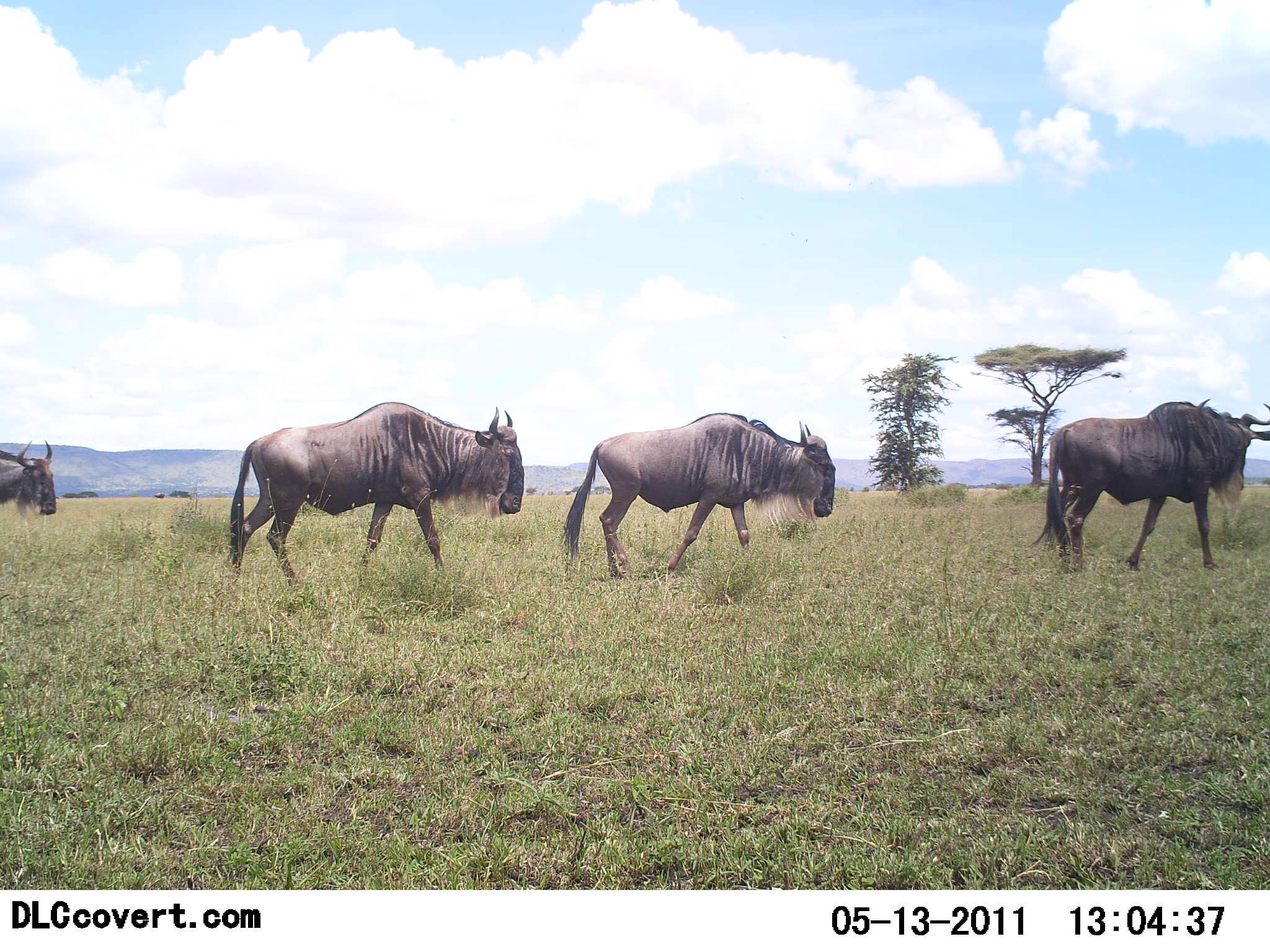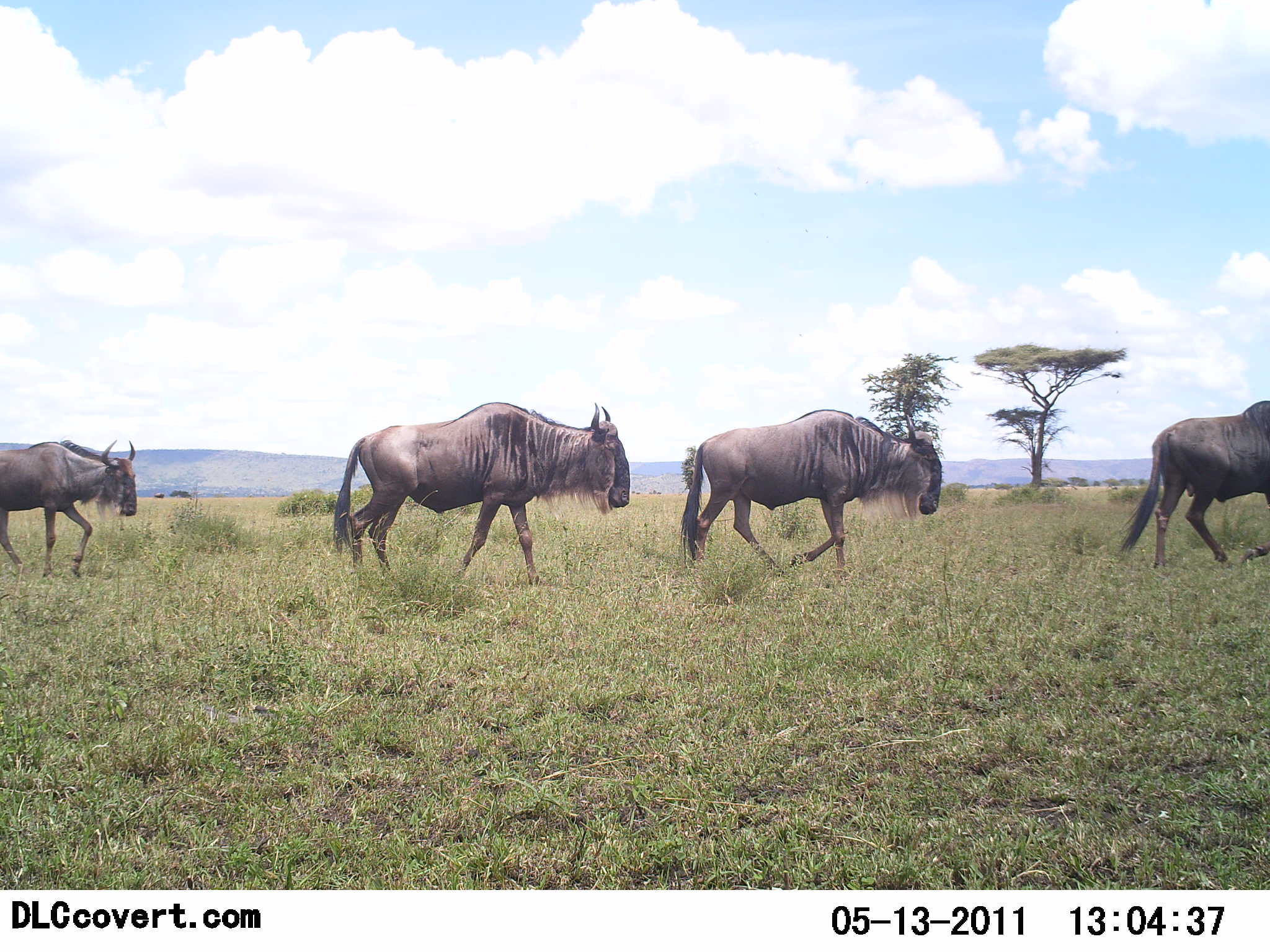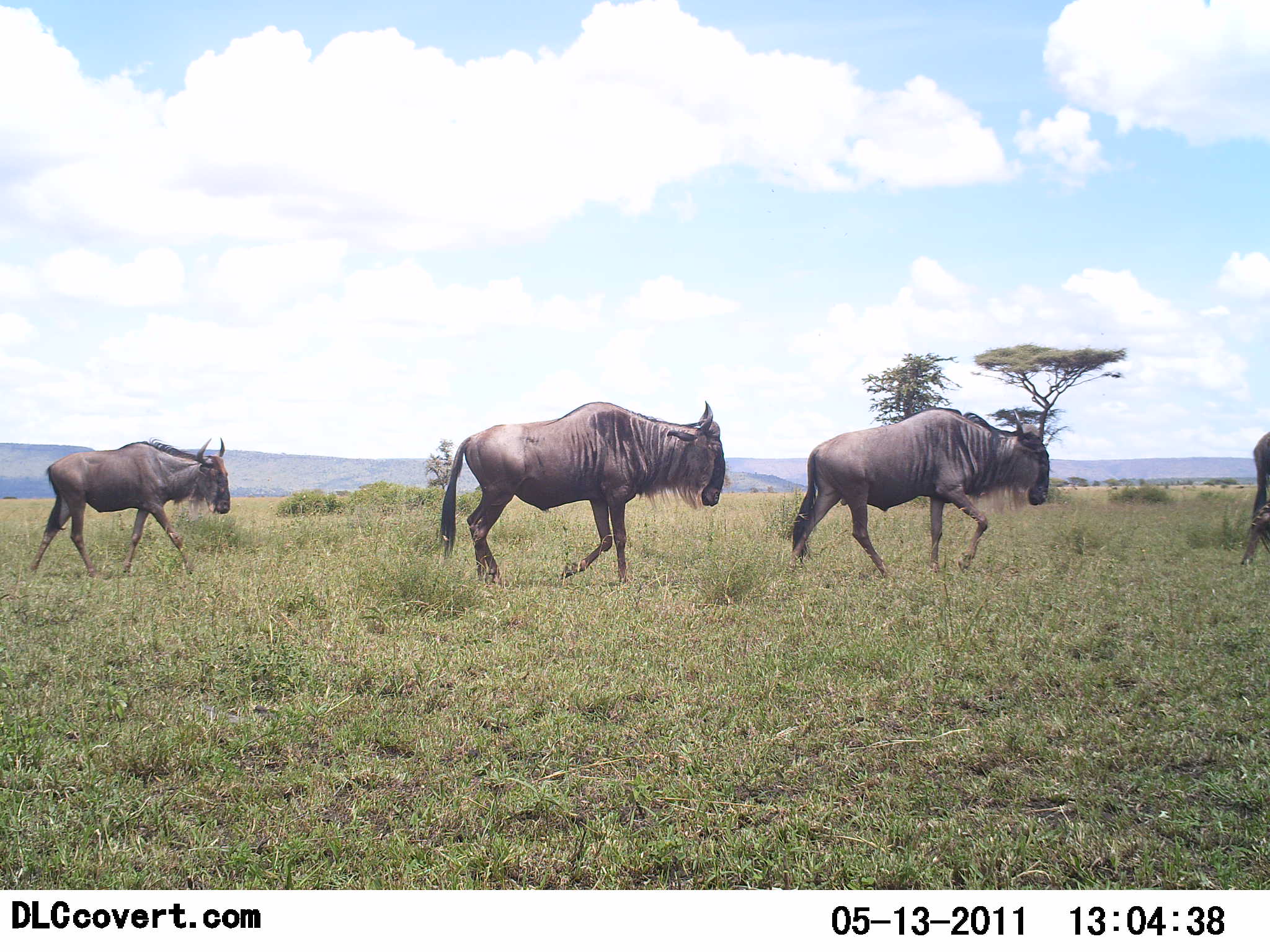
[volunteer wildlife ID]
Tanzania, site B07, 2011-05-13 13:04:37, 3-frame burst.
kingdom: Animalia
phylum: Chordata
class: Mammalia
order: Artiodactyla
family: Bovidae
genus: Connochaetes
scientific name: Connochaetes taurinus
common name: blue wildebeest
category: wildebeest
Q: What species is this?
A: Wildebeest (blue wildebeest) (Connochaetes taurinus).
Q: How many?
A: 4.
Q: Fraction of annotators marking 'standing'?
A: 0%.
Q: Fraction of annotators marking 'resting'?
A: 9%.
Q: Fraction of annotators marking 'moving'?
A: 91%.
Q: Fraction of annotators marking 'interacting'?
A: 0%.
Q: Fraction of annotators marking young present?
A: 0%.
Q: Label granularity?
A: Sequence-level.